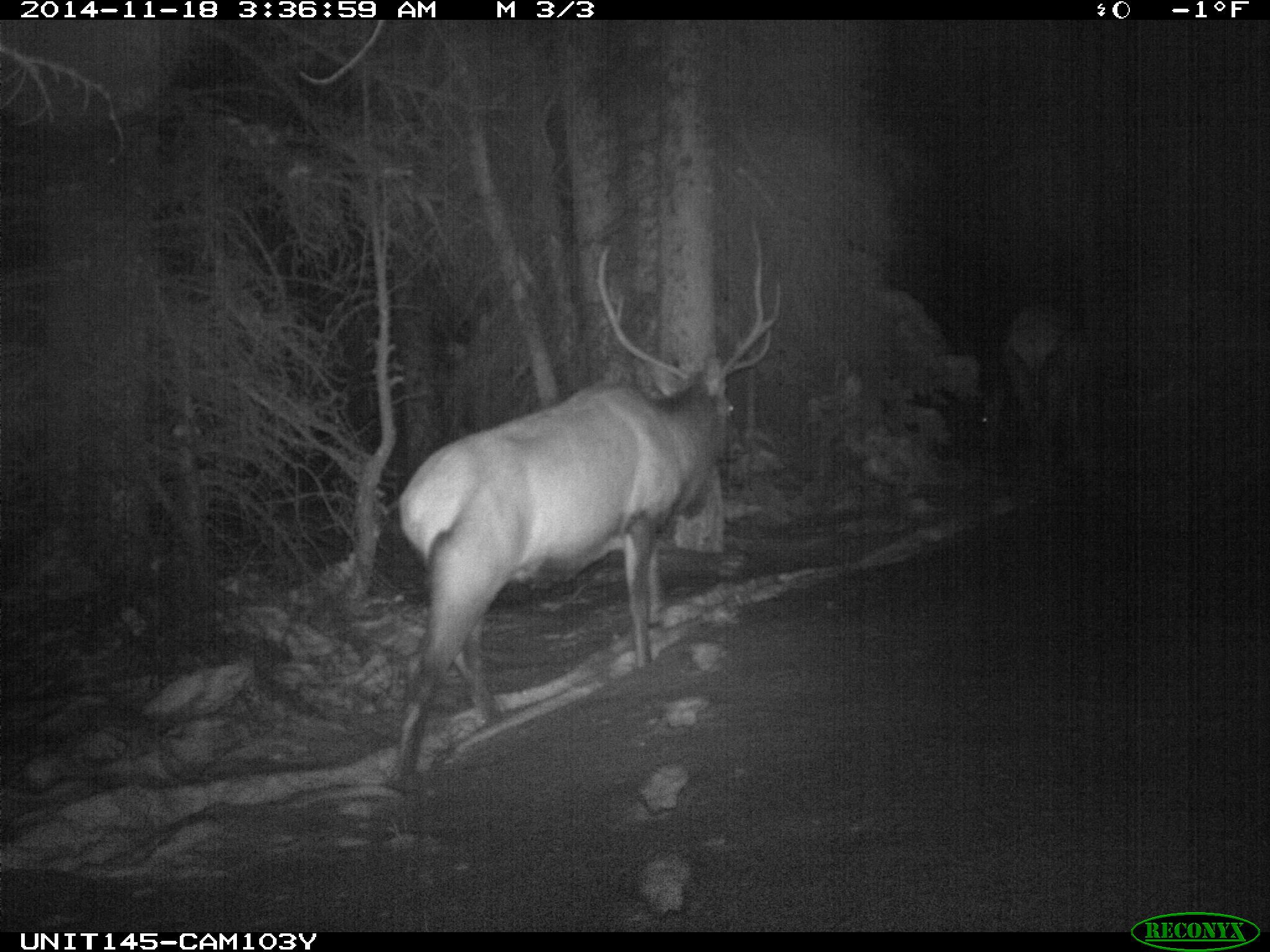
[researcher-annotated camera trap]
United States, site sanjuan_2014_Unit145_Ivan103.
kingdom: Animalia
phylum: Chordata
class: Mammalia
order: Artiodactyla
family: Cervidae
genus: Cervus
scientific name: Cervus elaphus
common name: red deer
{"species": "Cervus elaphus (red deer)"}